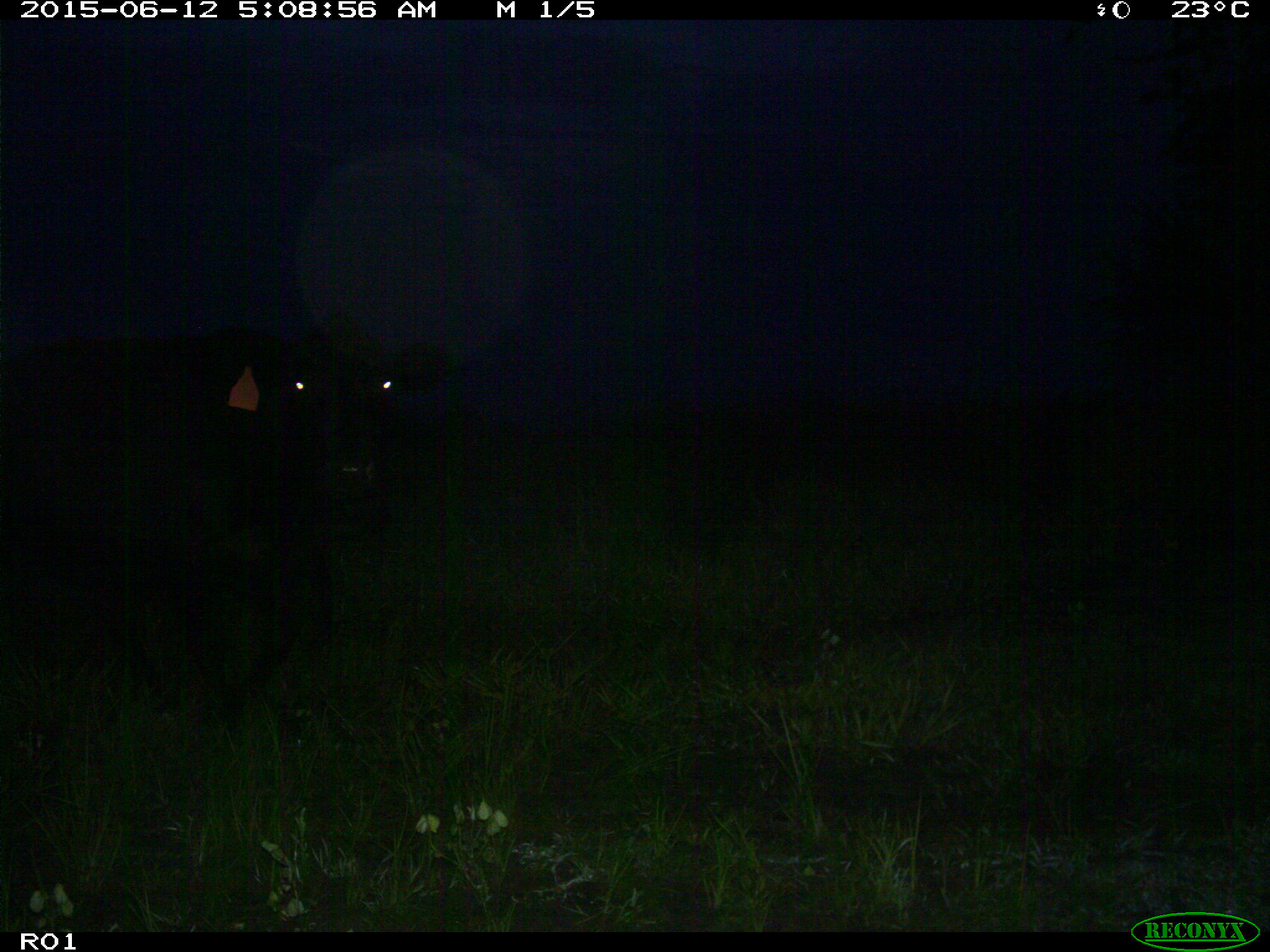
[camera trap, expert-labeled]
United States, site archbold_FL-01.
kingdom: Animalia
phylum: Chordata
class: Mammalia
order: Artiodactyla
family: Bovidae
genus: Bos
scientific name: Bos taurus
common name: domestic cow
Bos taurus (domestic cow).